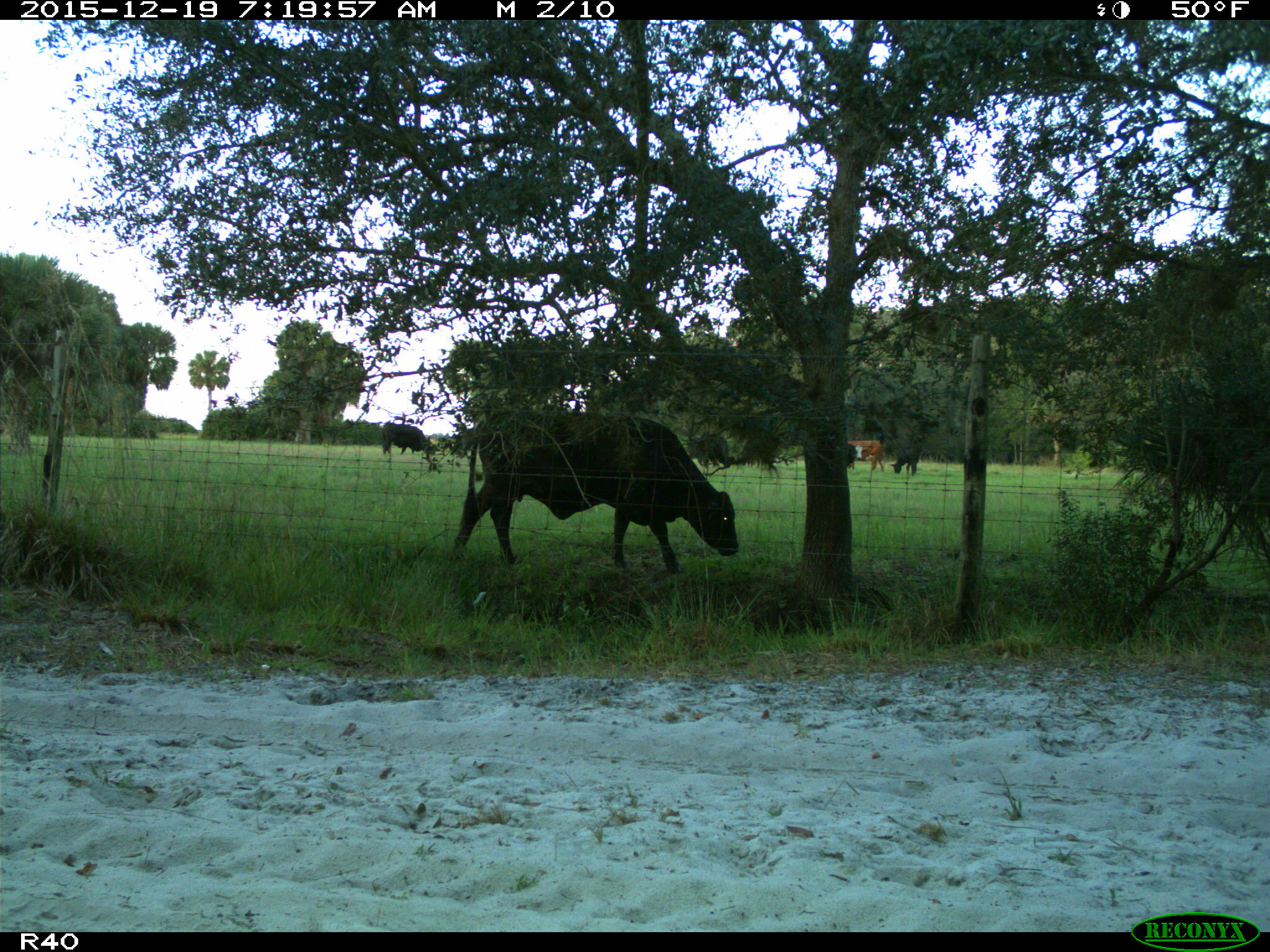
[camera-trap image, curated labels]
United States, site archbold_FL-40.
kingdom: Animalia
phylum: Chordata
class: Mammalia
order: Artiodactyla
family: Bovidae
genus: Bos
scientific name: Bos taurus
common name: domestic cow